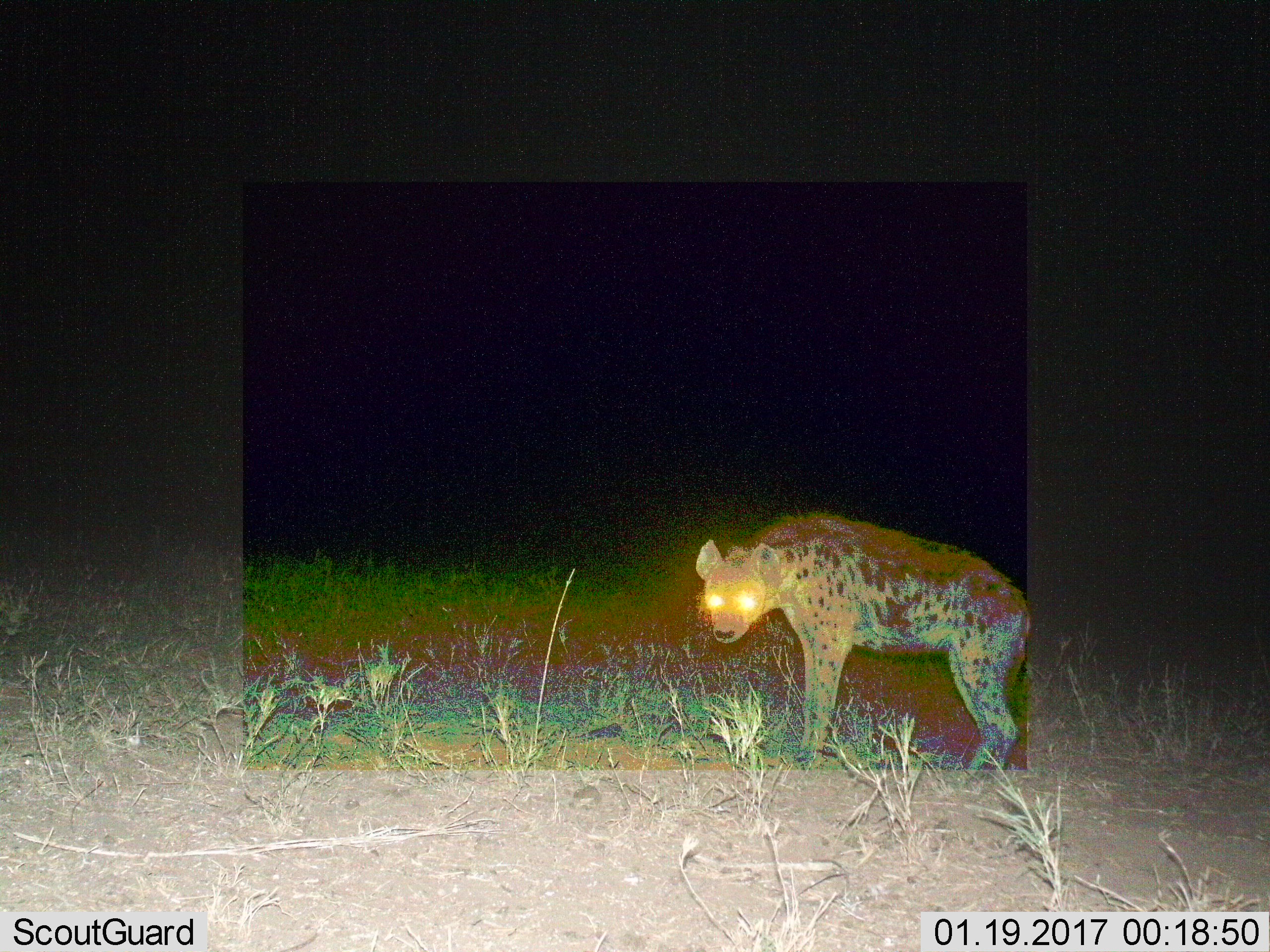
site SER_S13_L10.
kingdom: Animalia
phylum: Chordata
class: Mammalia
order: Carnivora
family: Hyaenidae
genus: Crocuta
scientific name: Crocuta crocuta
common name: spotted hyena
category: hyenaspotted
Hyenaspotted (spotted hyena) (Crocuta crocuta), count 1. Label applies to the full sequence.